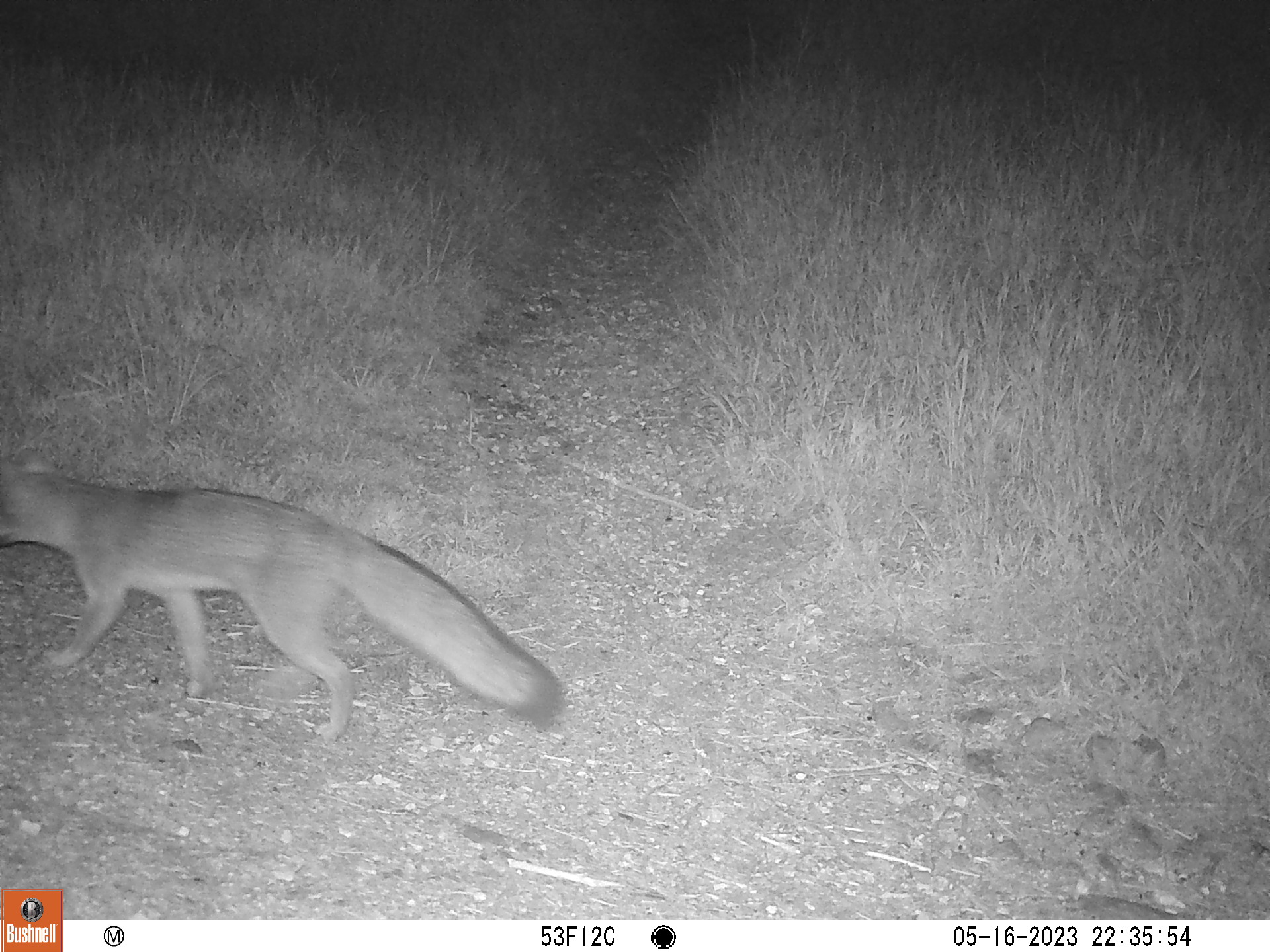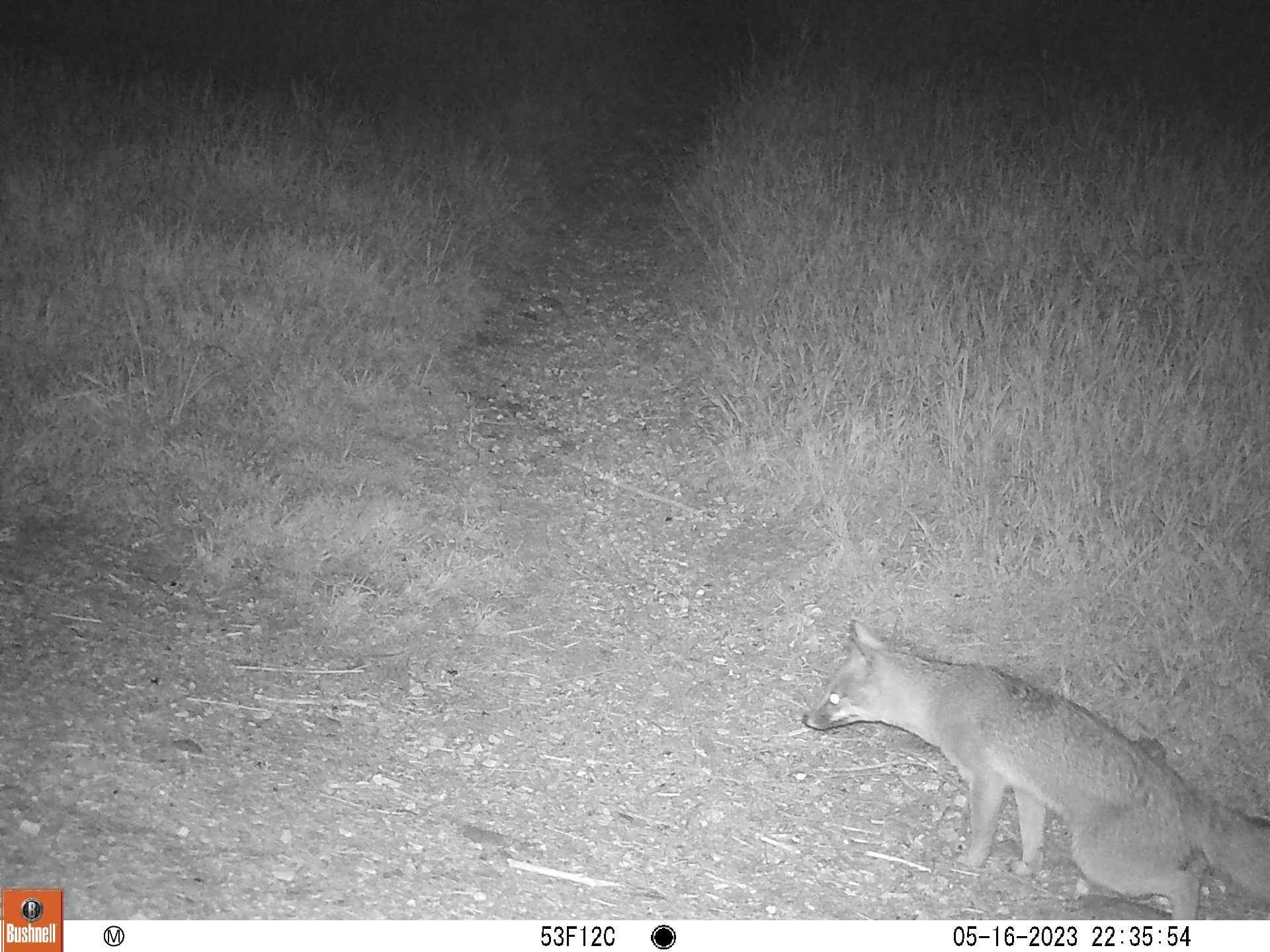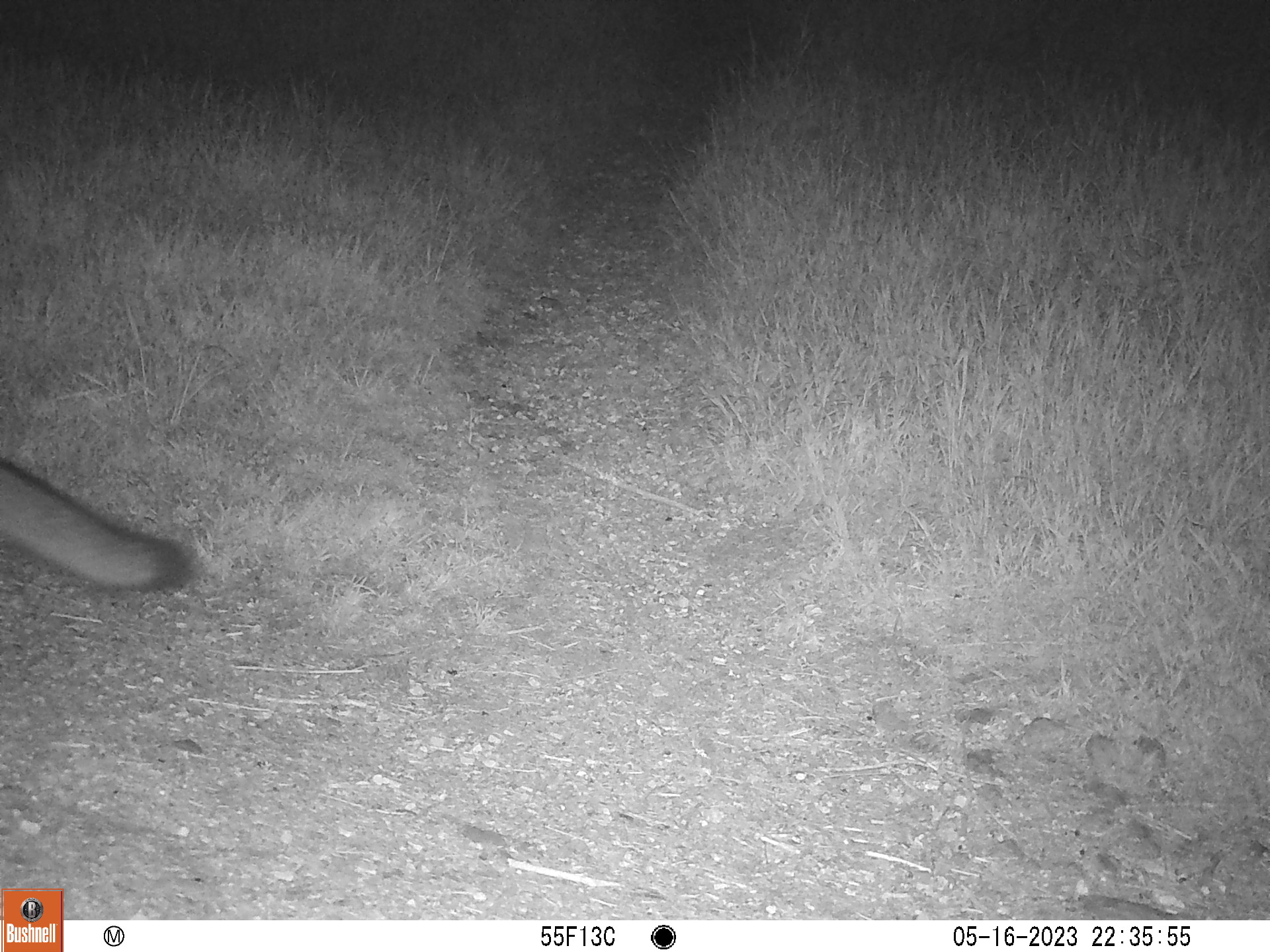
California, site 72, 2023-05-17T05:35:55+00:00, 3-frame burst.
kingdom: Animalia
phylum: Chordata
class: Mammalia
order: Carnivora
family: Canidae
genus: Urocyon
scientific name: Urocyon cinereoargenteus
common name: gray fox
Gray fox (Urocyon cinereoargenteus).